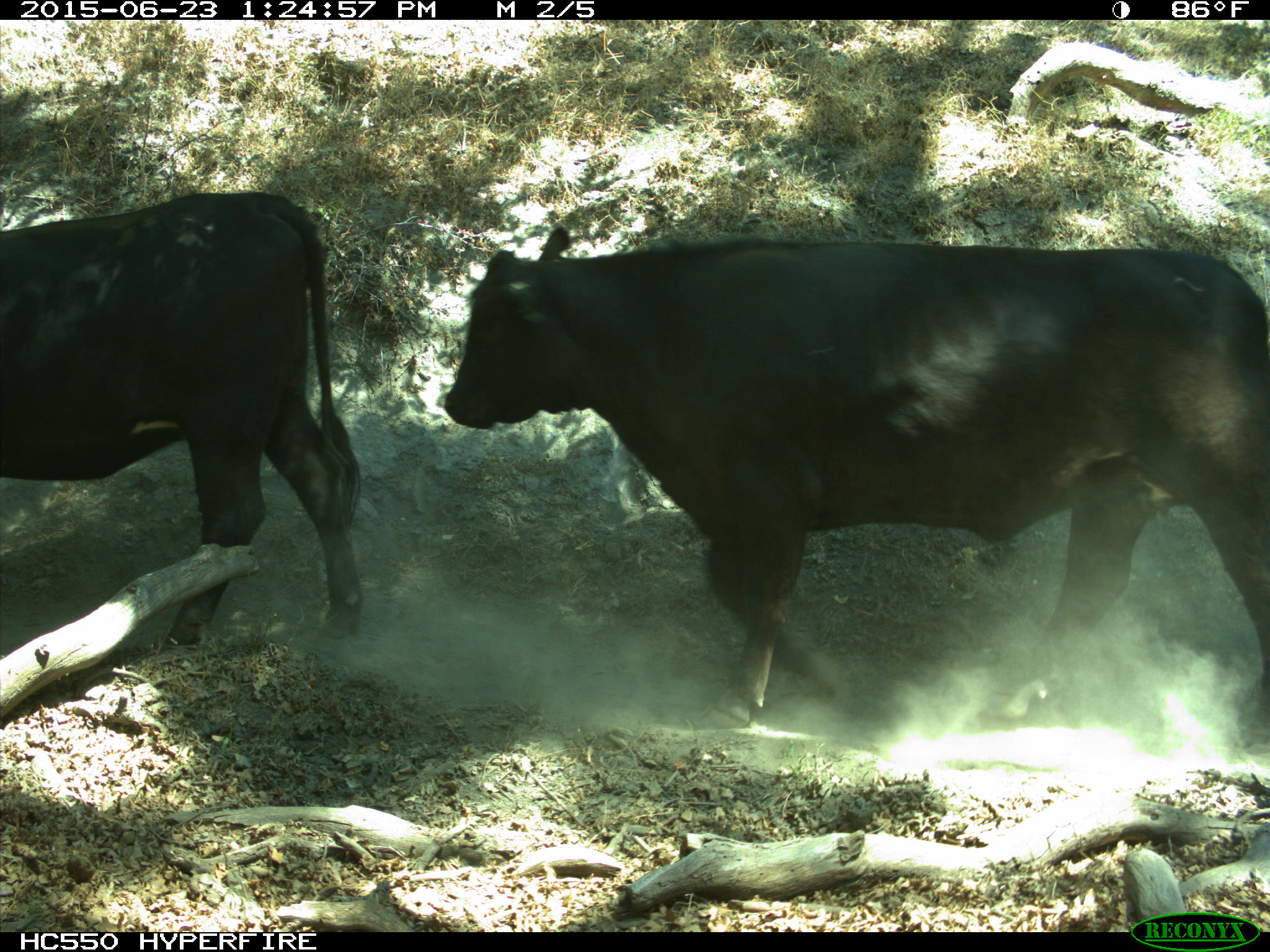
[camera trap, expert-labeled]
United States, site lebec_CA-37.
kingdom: Animalia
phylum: Chordata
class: Mammalia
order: Artiodactyla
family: Bovidae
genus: Bos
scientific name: Bos taurus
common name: domestic cow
Bos taurus (domestic cow).